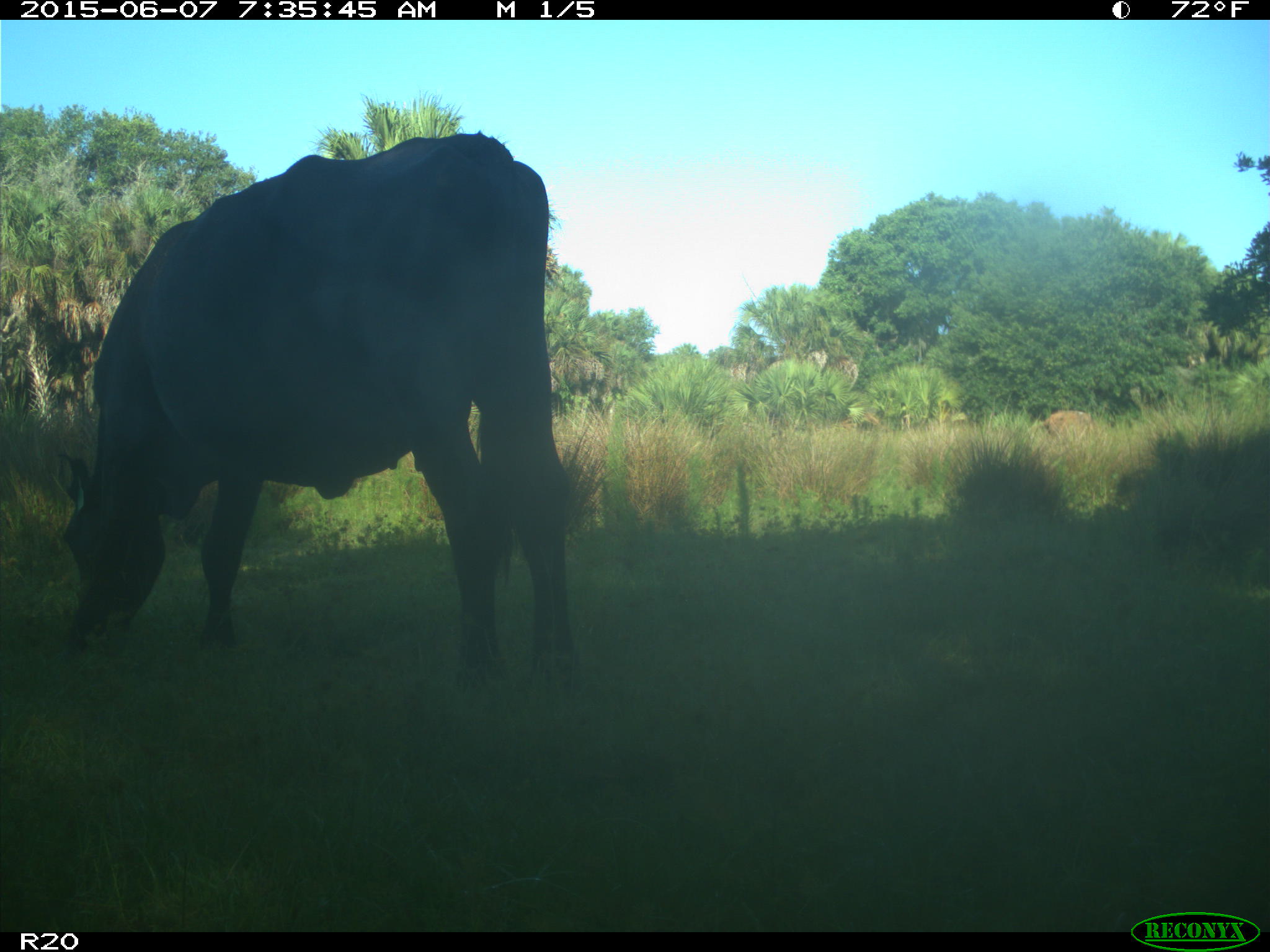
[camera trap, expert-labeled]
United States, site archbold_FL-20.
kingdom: Animalia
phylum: Chordata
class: Mammalia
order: Artiodactyla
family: Bovidae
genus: Bos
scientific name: Bos taurus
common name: domestic cow